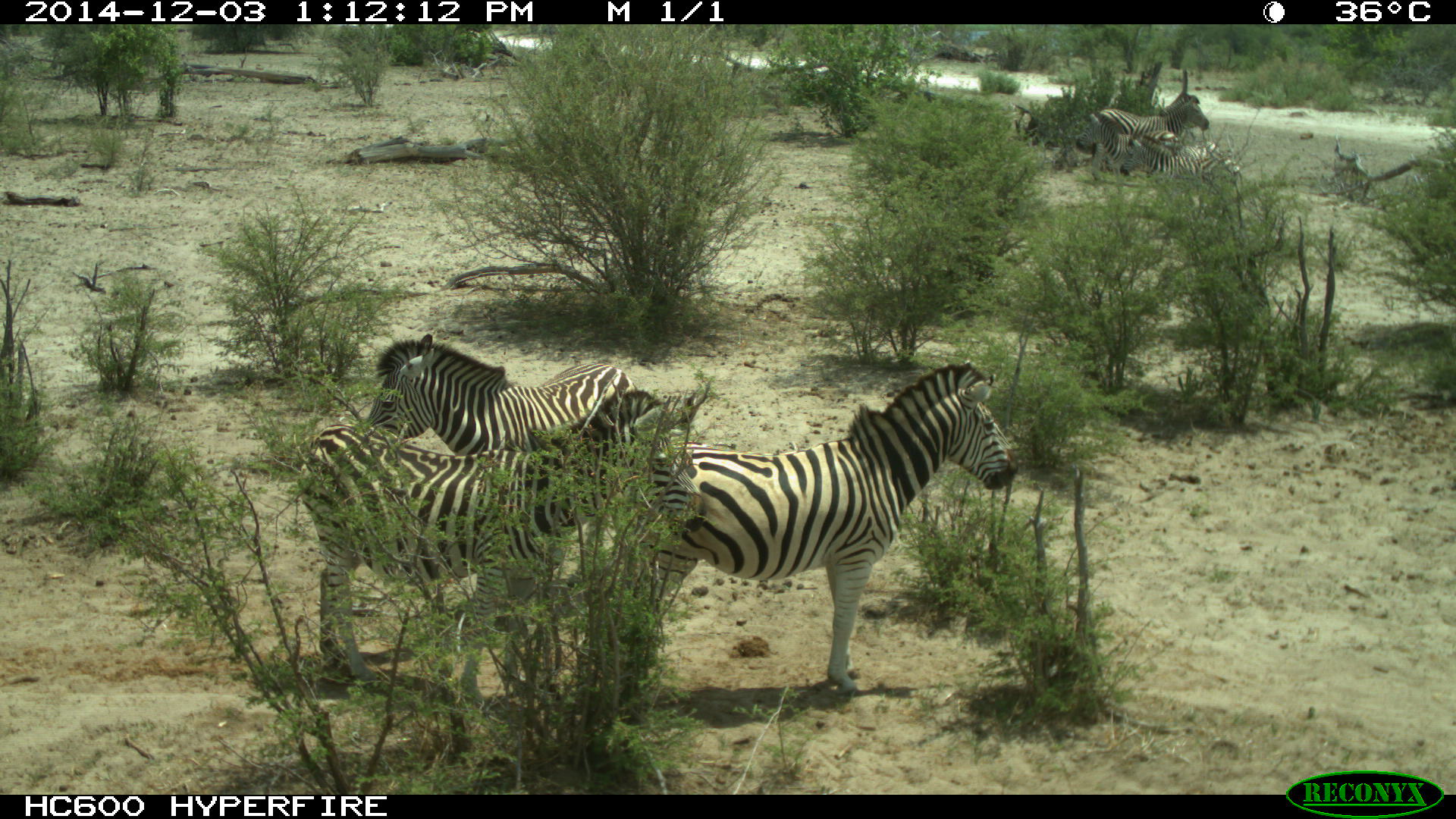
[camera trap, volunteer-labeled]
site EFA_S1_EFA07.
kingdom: Animalia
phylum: Chordata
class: Mammalia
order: Perissodactyla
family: Equidae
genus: Equus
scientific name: Equus quagga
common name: plains zebra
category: zebraplains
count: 5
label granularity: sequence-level